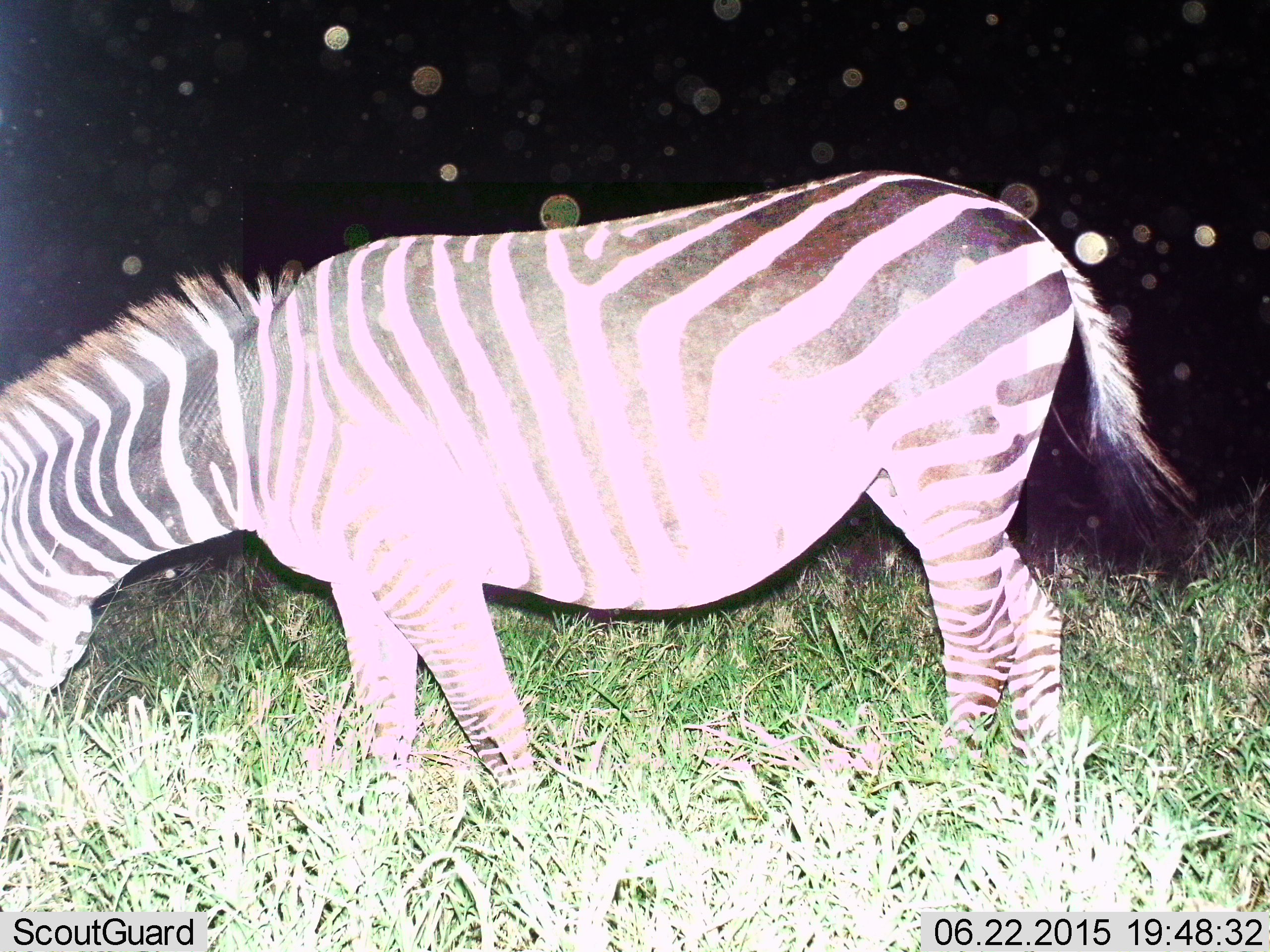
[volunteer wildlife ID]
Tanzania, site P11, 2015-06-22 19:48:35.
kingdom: Animalia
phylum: Chordata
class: Mammalia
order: Perissodactyla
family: Equidae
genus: Equus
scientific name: Equus quagga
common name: plains zebra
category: zebra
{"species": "zebra (plains zebra) (Equus quagga)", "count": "1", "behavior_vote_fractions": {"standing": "0%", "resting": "0%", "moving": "0%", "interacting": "0%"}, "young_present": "0%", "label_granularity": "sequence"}